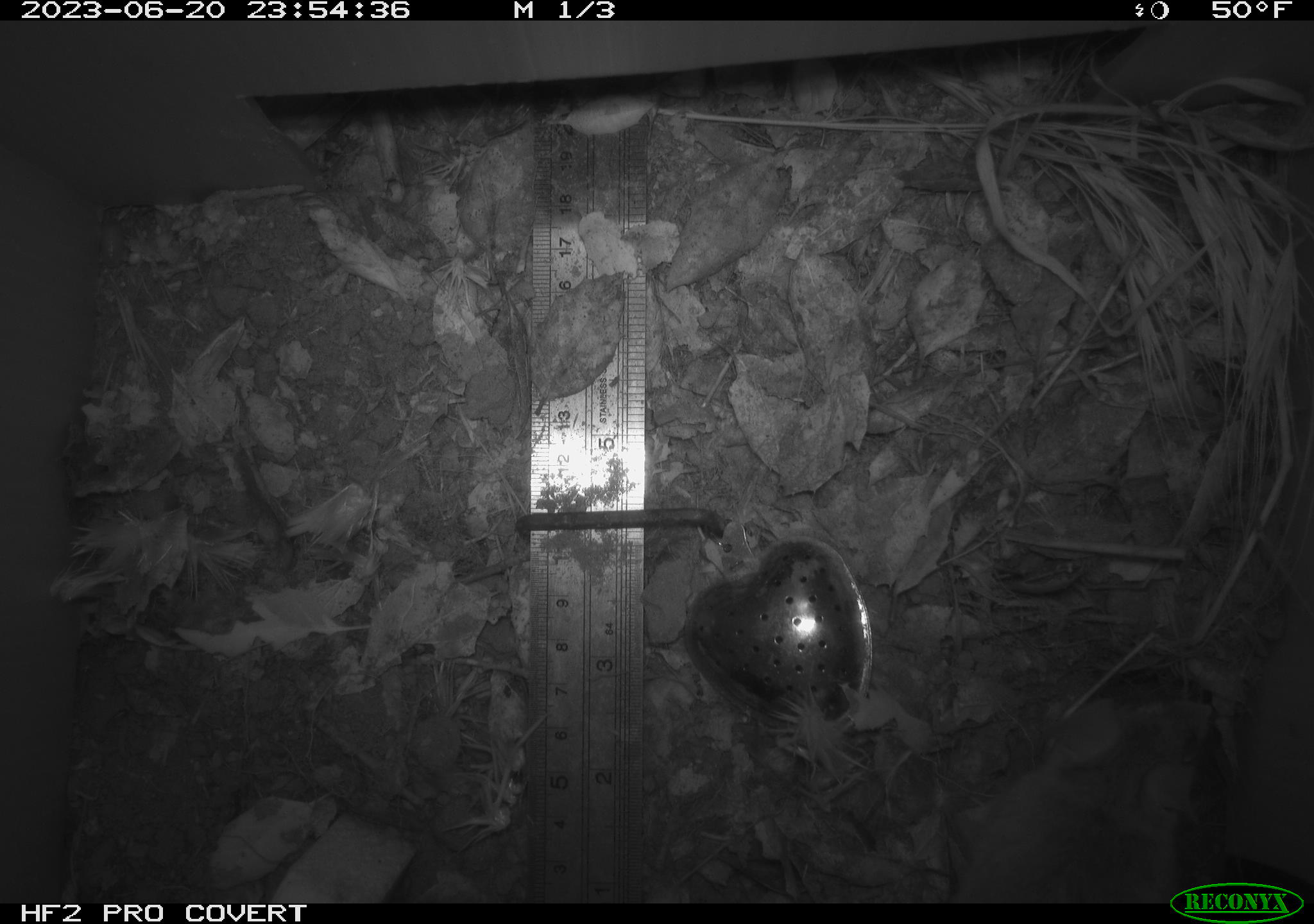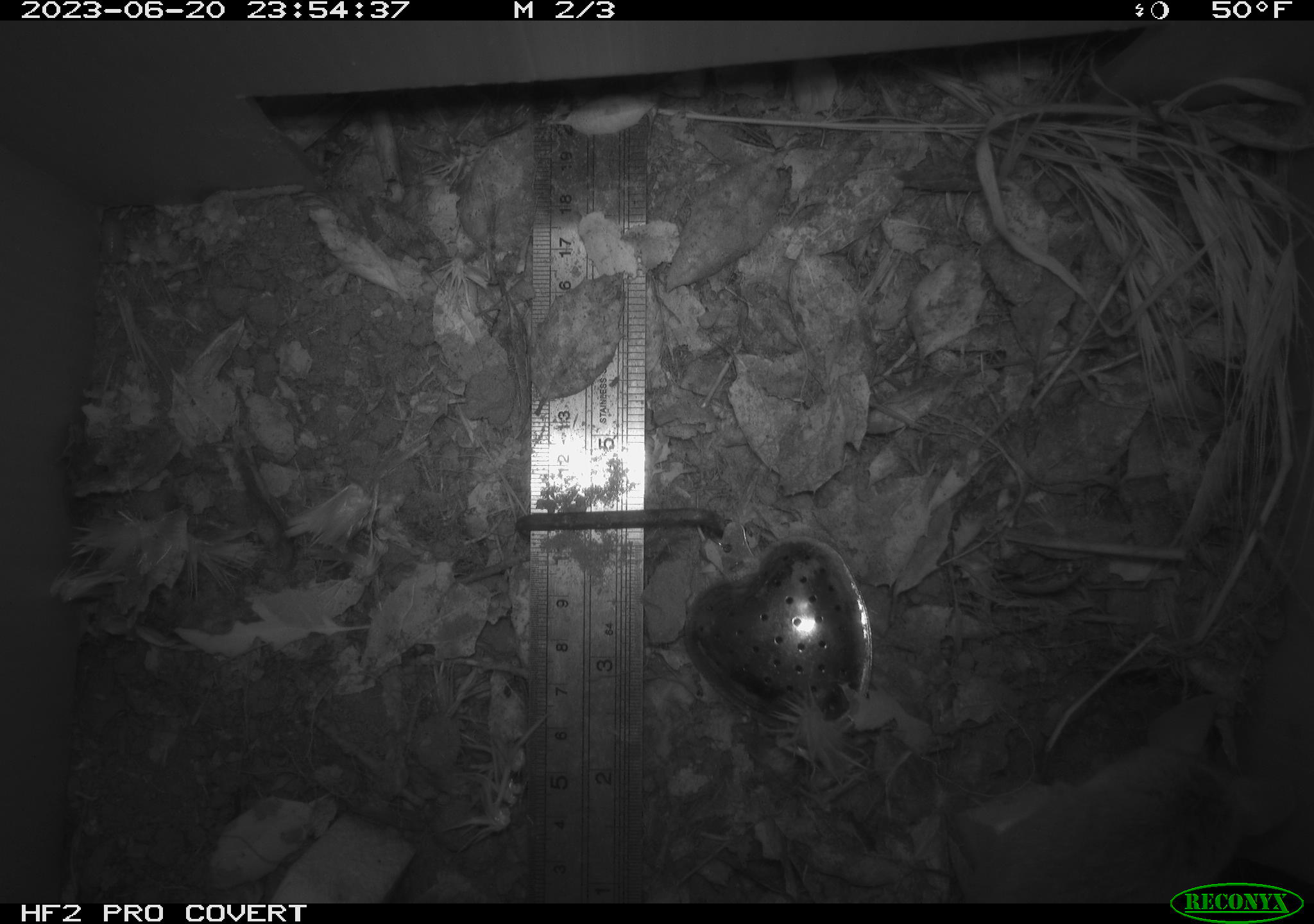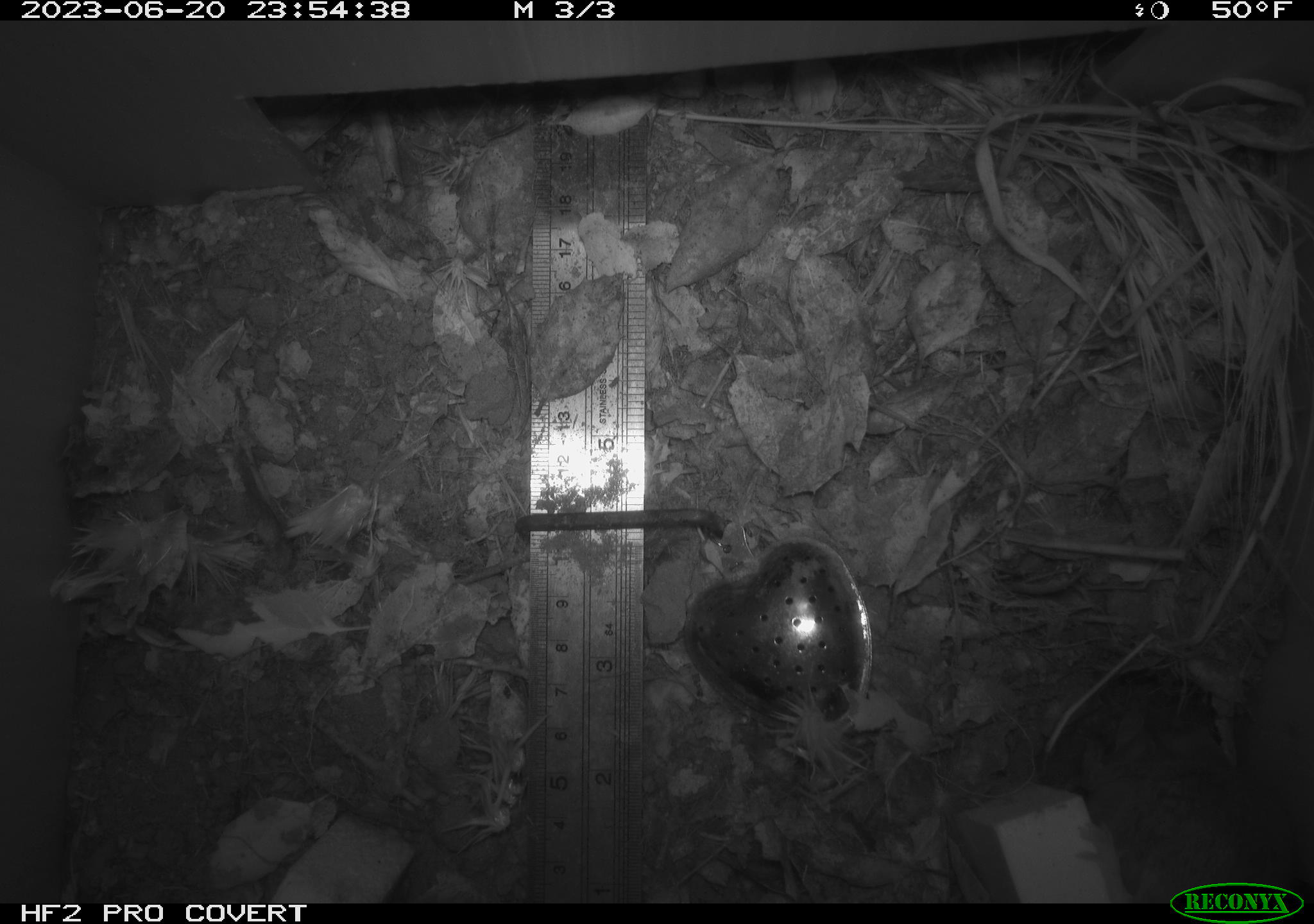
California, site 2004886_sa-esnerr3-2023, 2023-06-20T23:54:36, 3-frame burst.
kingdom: Animalia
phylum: Chordata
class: Mammalia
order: Rodentia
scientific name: Rodentia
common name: mouse species